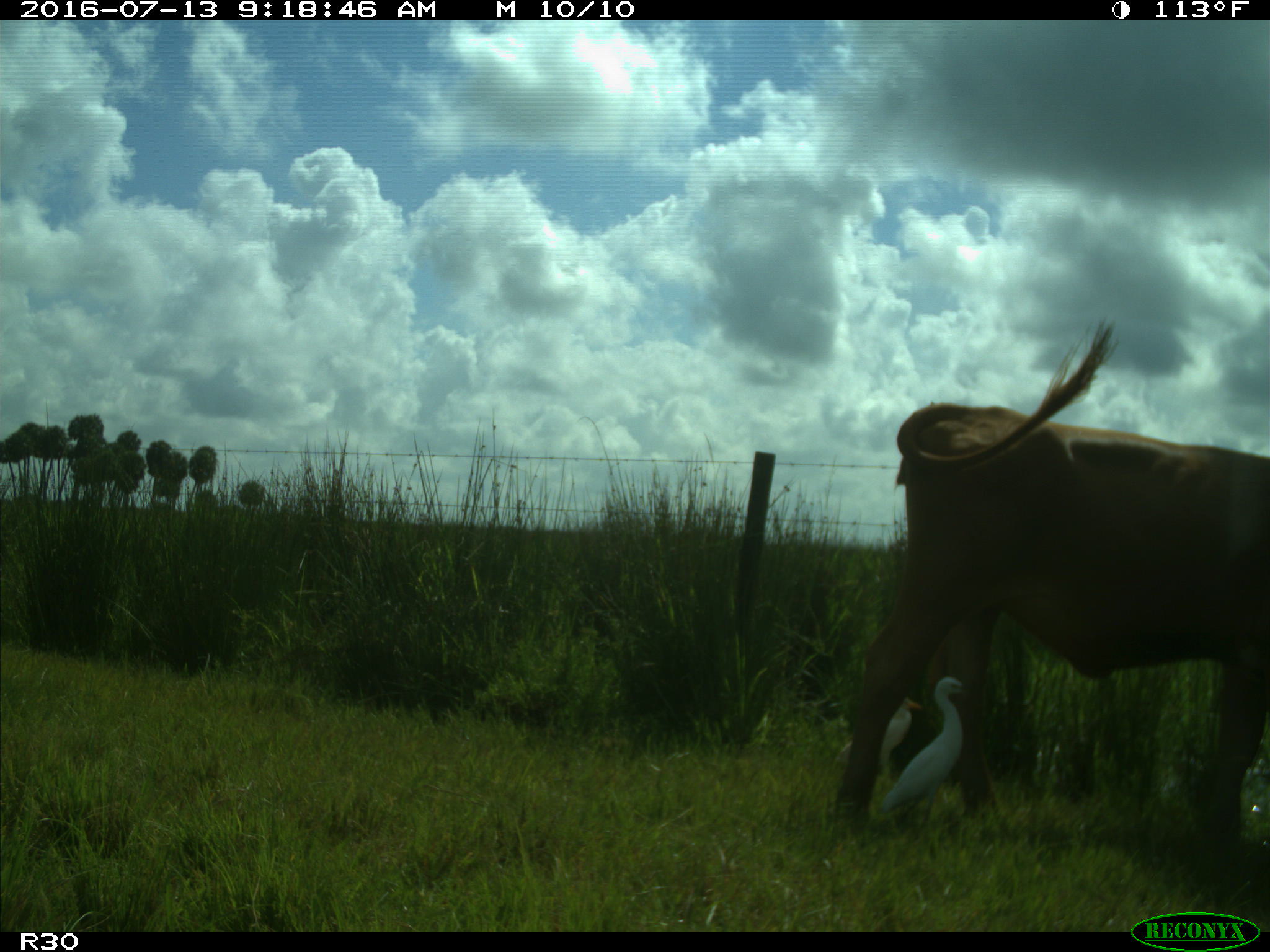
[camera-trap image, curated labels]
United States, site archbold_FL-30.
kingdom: Animalia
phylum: Chordata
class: Mammalia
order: Artiodactyla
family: Bovidae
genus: Bos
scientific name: Bos taurus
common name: domestic cow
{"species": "Bos taurus (domestic cow)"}